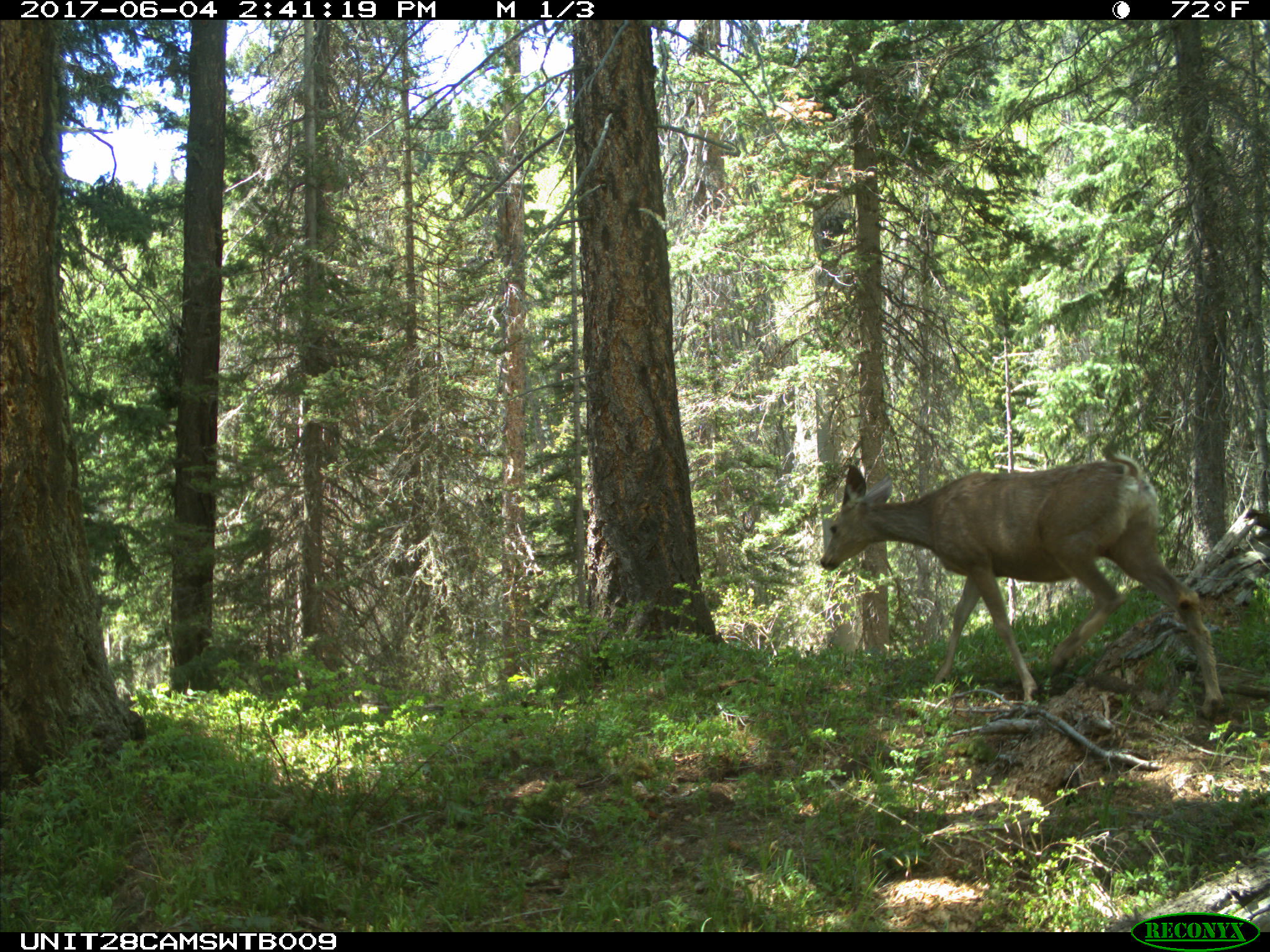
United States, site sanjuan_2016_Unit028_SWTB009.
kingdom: Animalia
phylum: Chordata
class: Mammalia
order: Artiodactyla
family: Cervidae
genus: Odocoileus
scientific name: Odocoileus hemionus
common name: mule deer